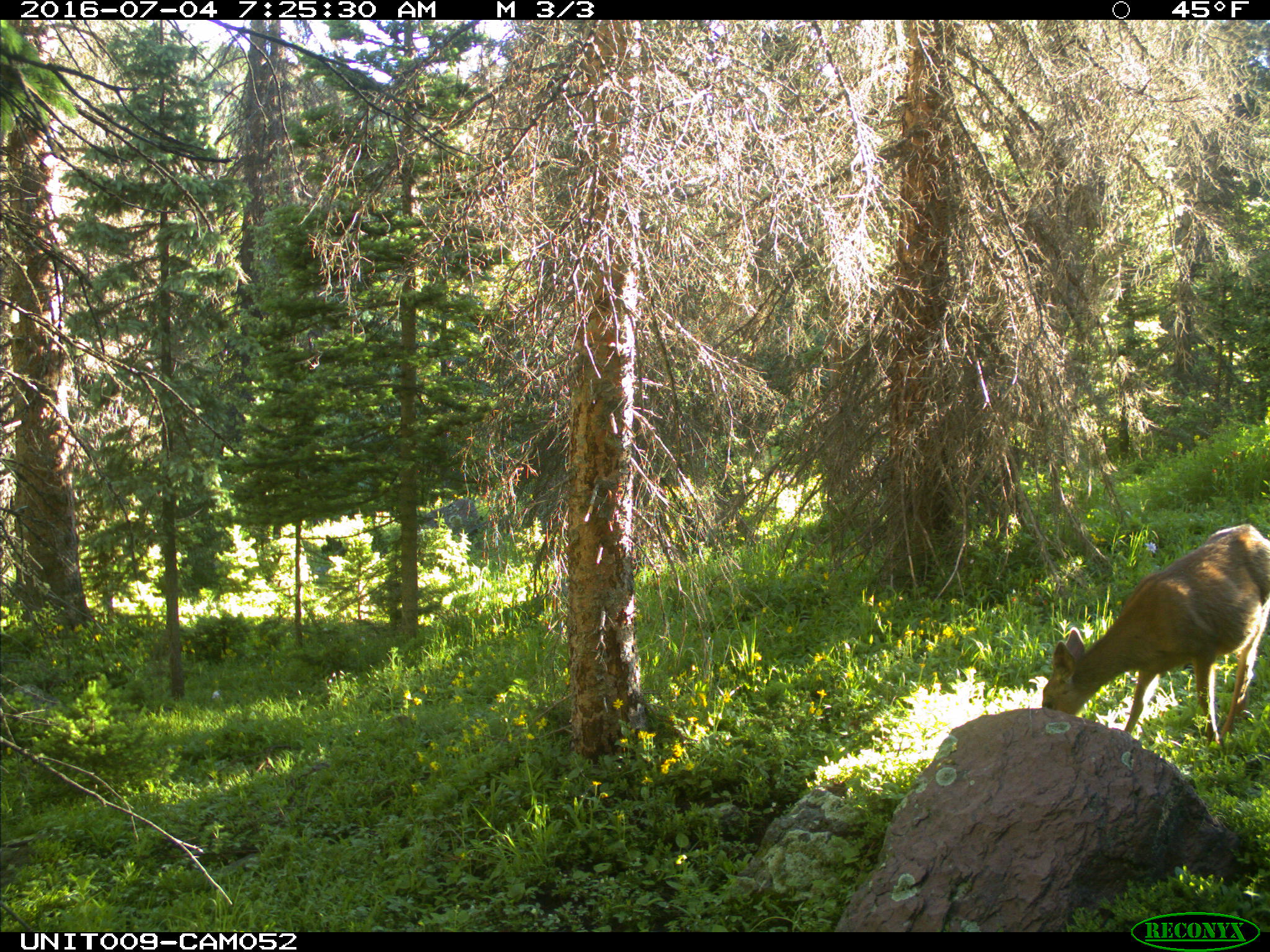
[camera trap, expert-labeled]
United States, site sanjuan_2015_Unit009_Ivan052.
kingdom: Animalia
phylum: Chordata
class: Mammalia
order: Artiodactyla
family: Cervidae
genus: Odocoileus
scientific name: Odocoileus hemionus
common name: mule deer